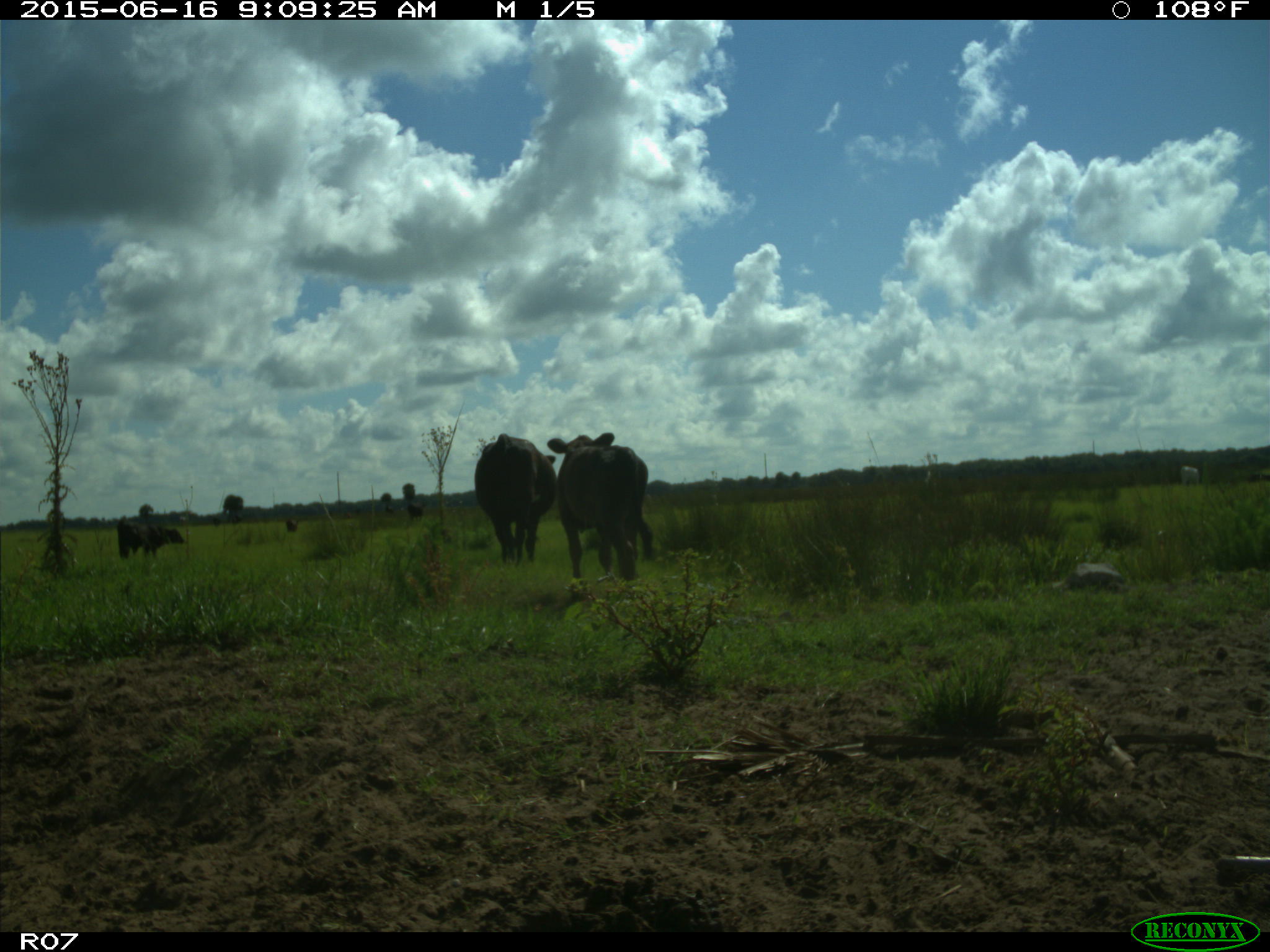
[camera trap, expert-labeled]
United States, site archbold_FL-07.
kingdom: Animalia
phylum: Chordata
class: Mammalia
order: Artiodactyla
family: Bovidae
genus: Bos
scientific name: Bos taurus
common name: domestic cow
Bos taurus (domestic cow).